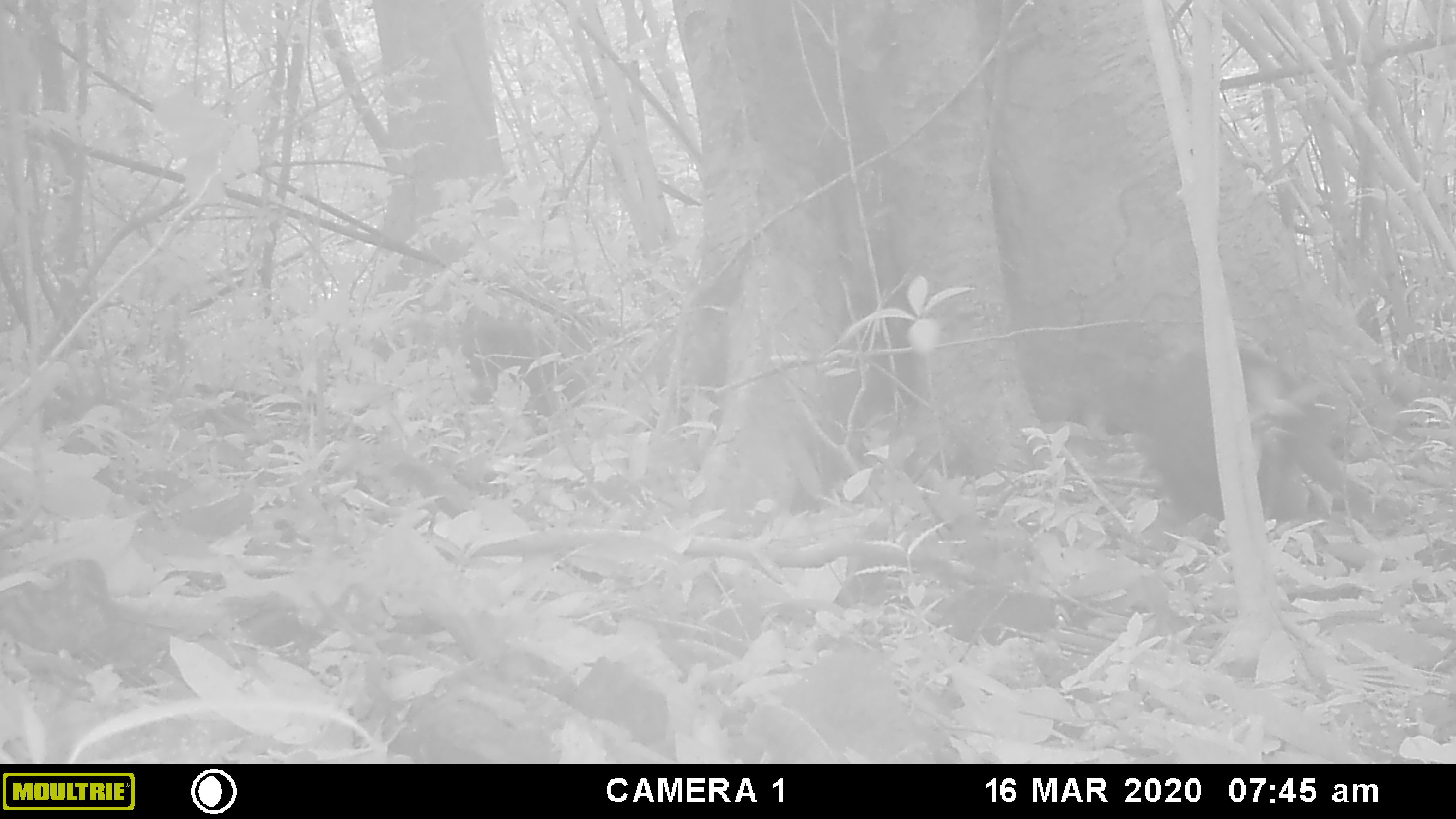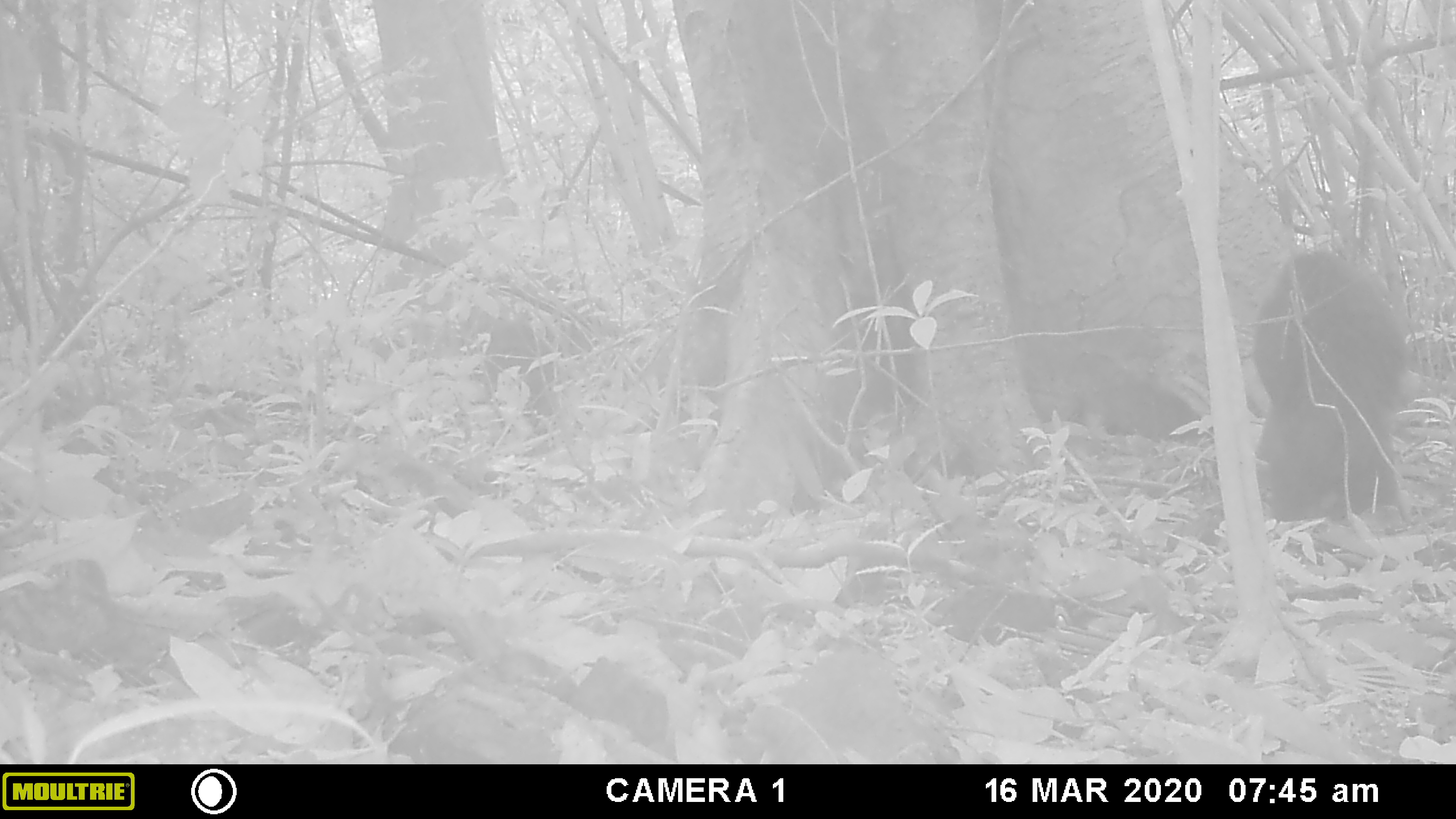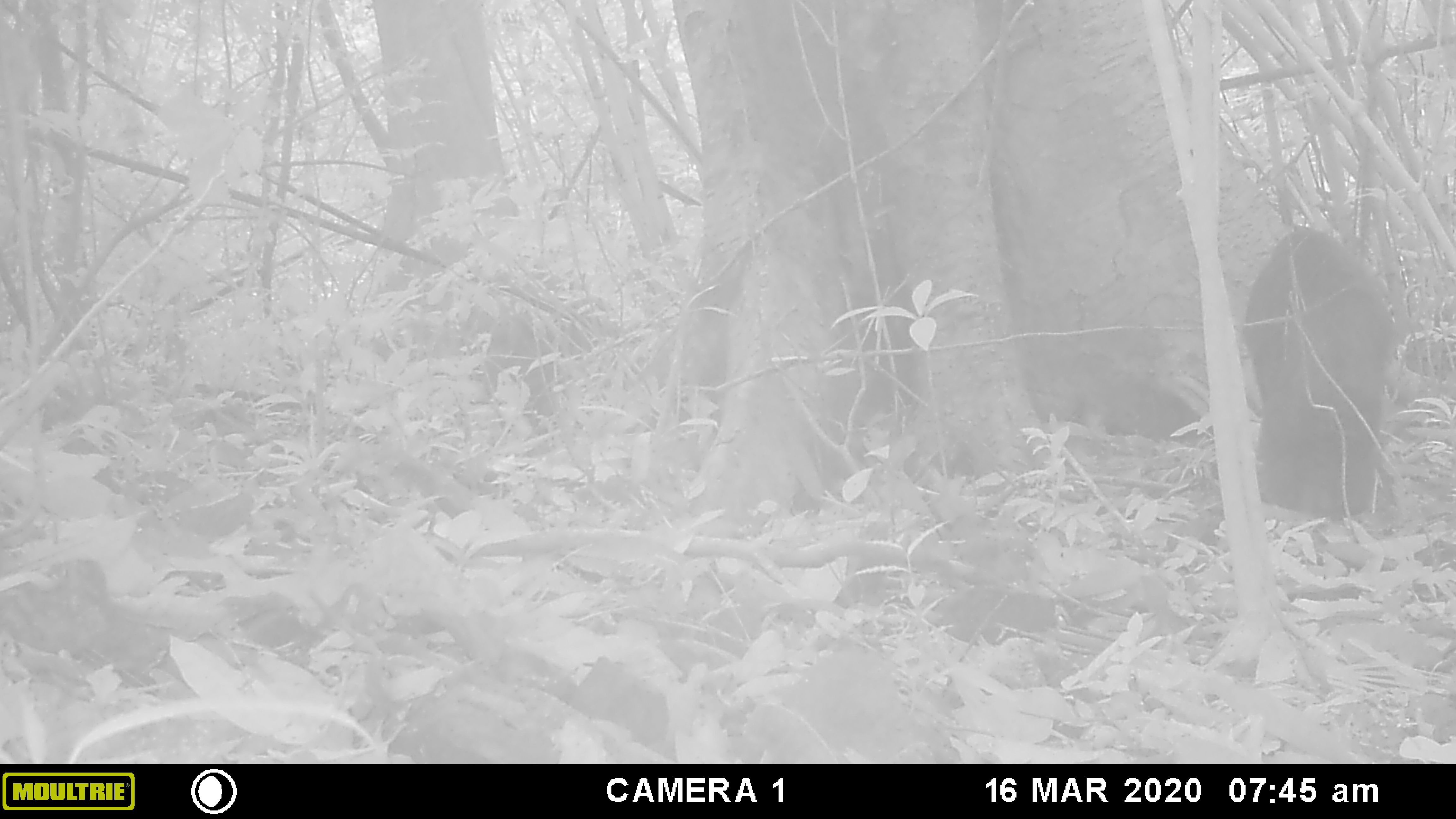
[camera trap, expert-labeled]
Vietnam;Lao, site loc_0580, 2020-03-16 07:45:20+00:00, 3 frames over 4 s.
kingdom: Animalia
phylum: Chordata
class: Mammalia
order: Primates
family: Cercopithecidae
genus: Macaca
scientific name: Macaca arctoides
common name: stump-tailed macaque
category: stump tailed macaque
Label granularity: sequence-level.